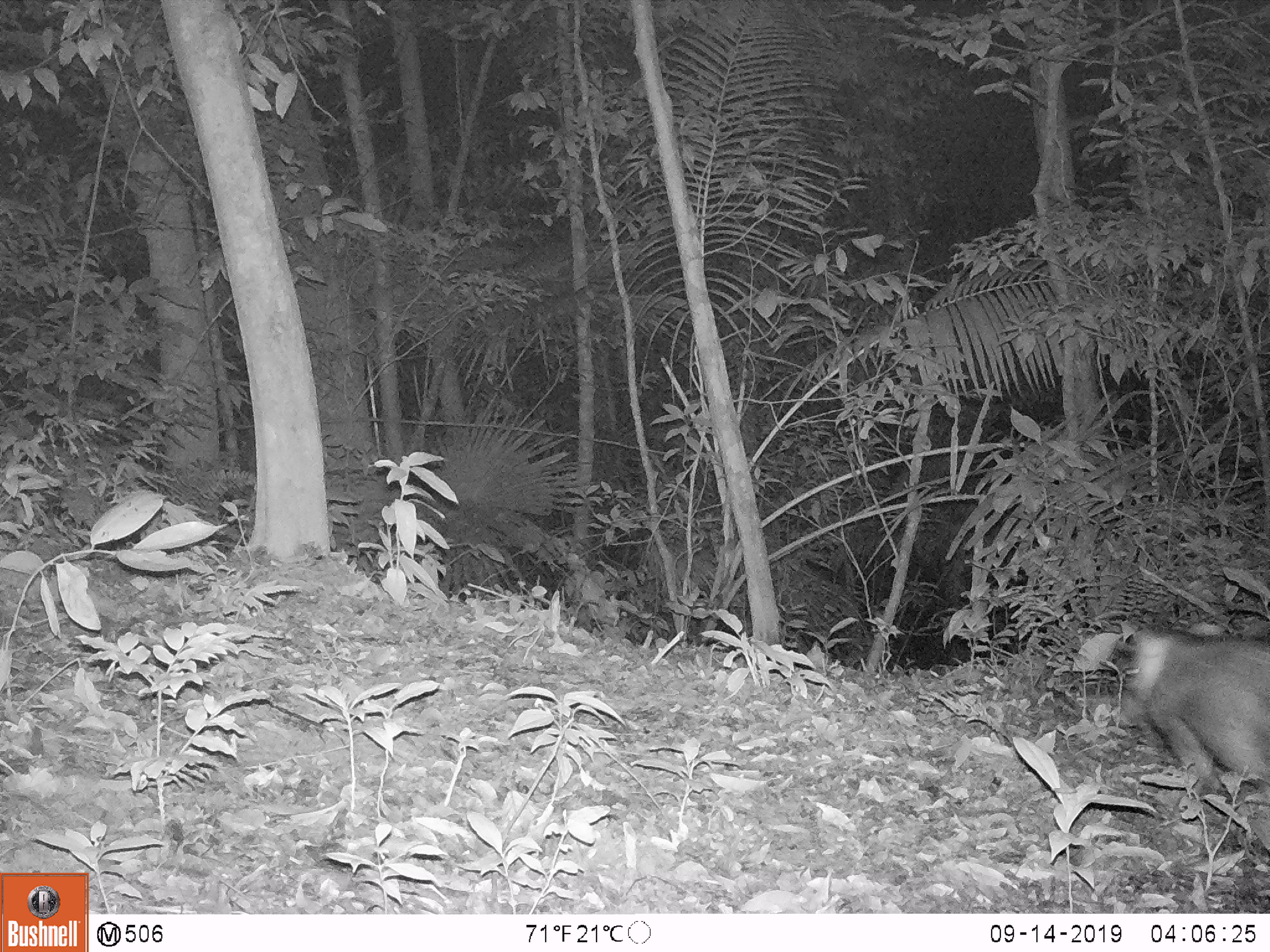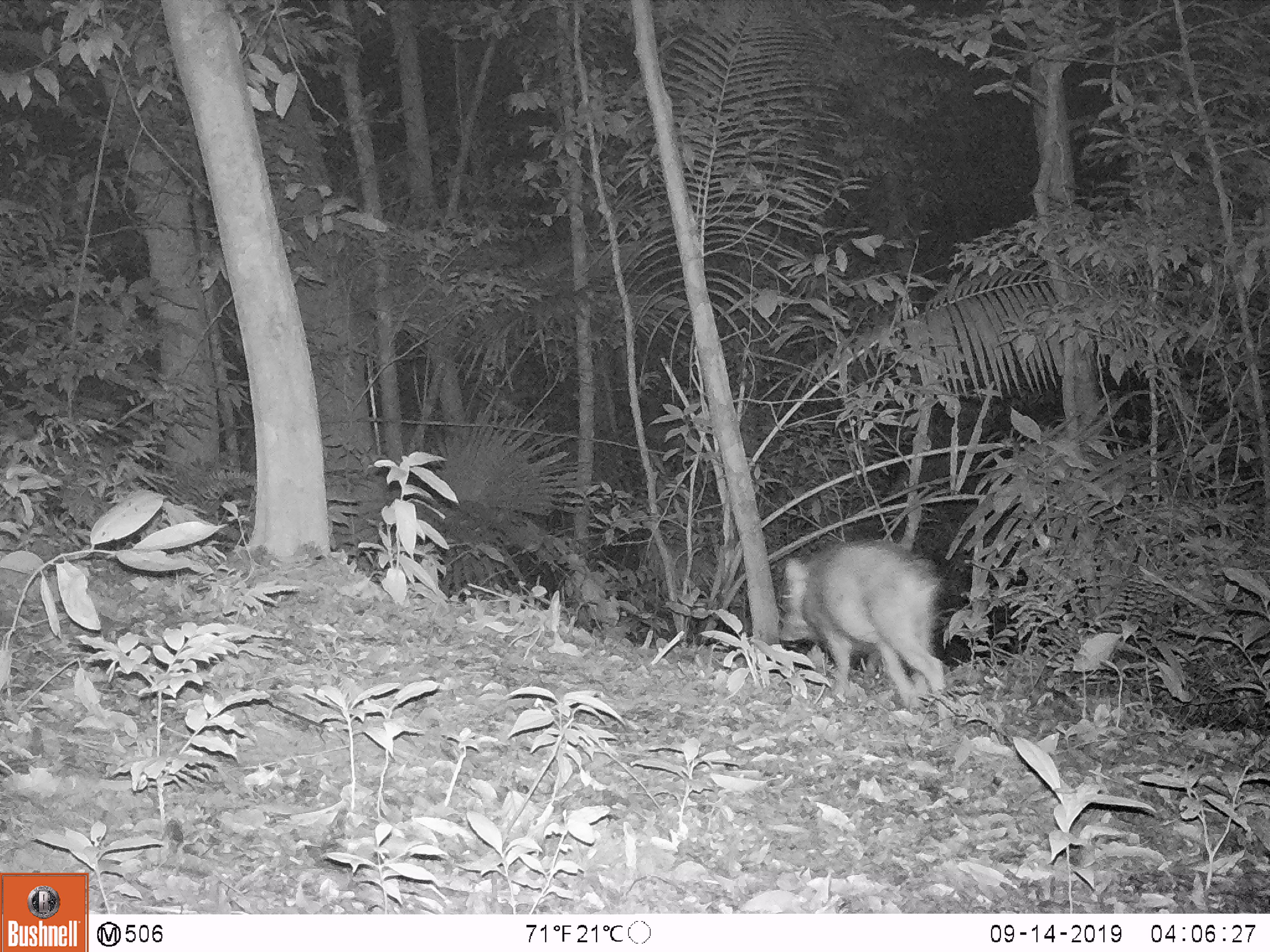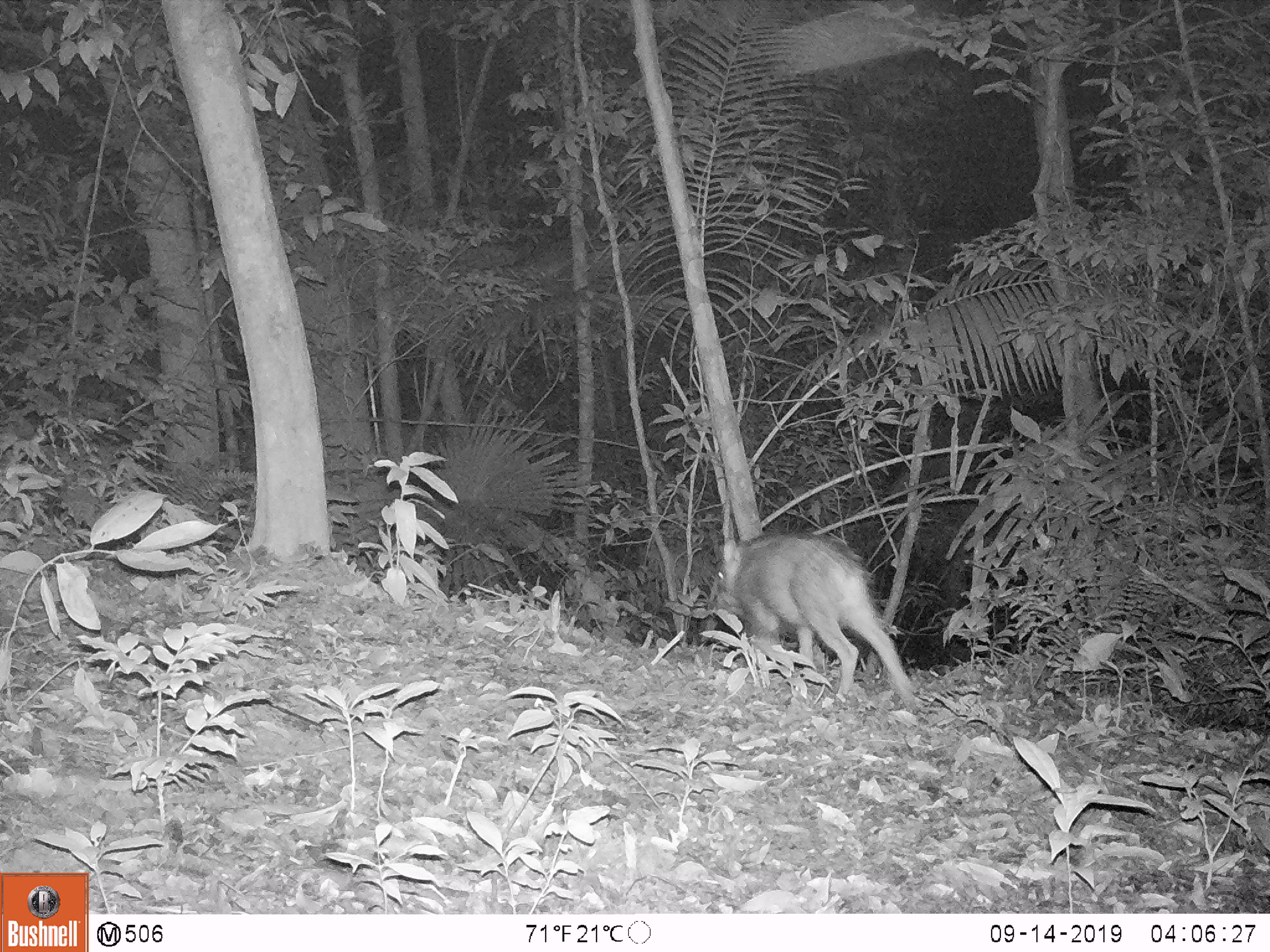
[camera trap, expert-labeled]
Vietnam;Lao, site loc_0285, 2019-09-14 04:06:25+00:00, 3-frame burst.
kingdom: Animalia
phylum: Chordata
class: Mammalia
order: Artiodactyla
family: Suidae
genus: Sus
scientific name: Sus scrofa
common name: eurasian wild pig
Eurasian wild pig (Sus scrofa). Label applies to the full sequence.